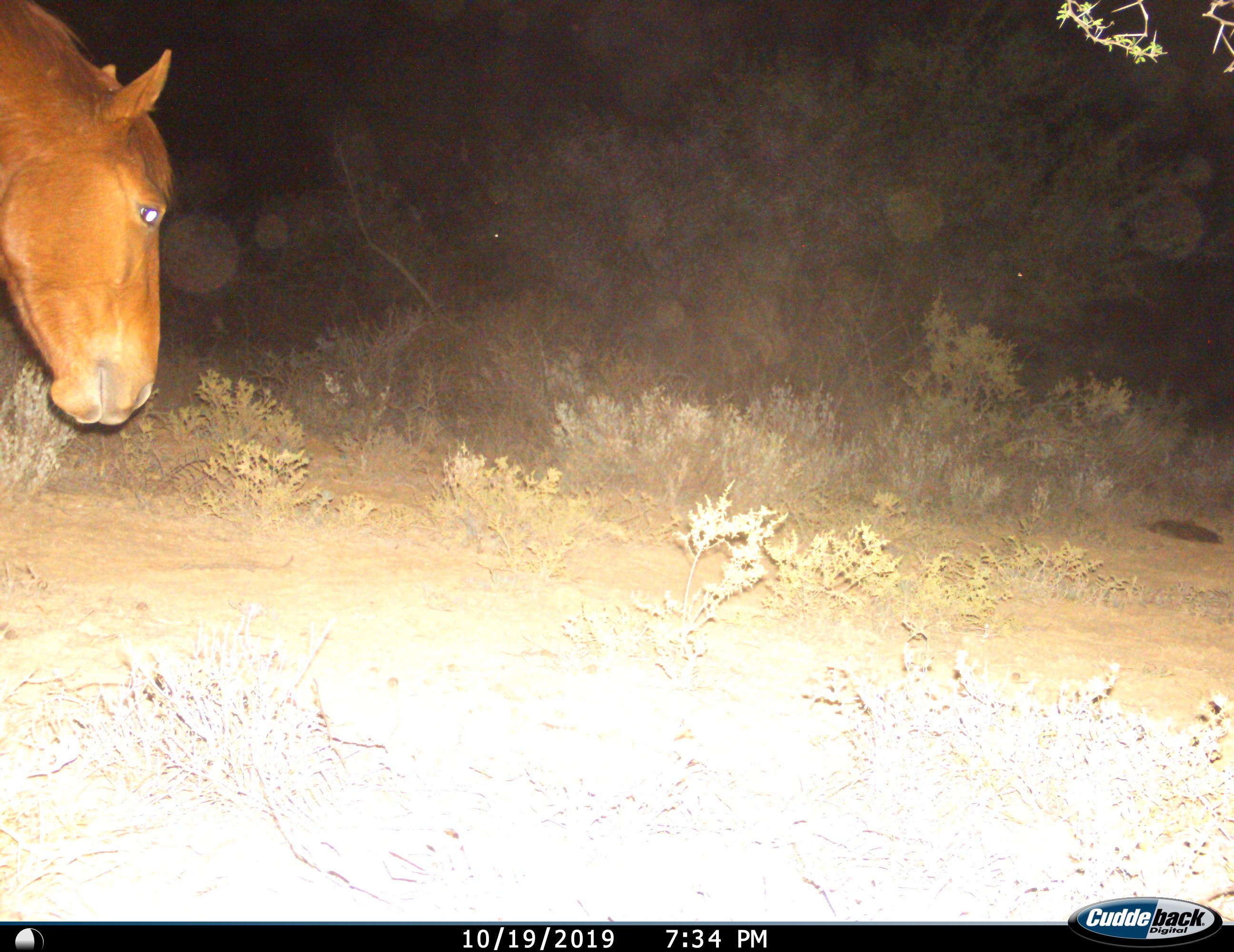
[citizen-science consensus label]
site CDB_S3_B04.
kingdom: Animalia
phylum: Chordata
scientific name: Vertebrata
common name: domestic animal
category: domesticanimal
Domesticanimal (domestic animal) (Vertebrata), count 1. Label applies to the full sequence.